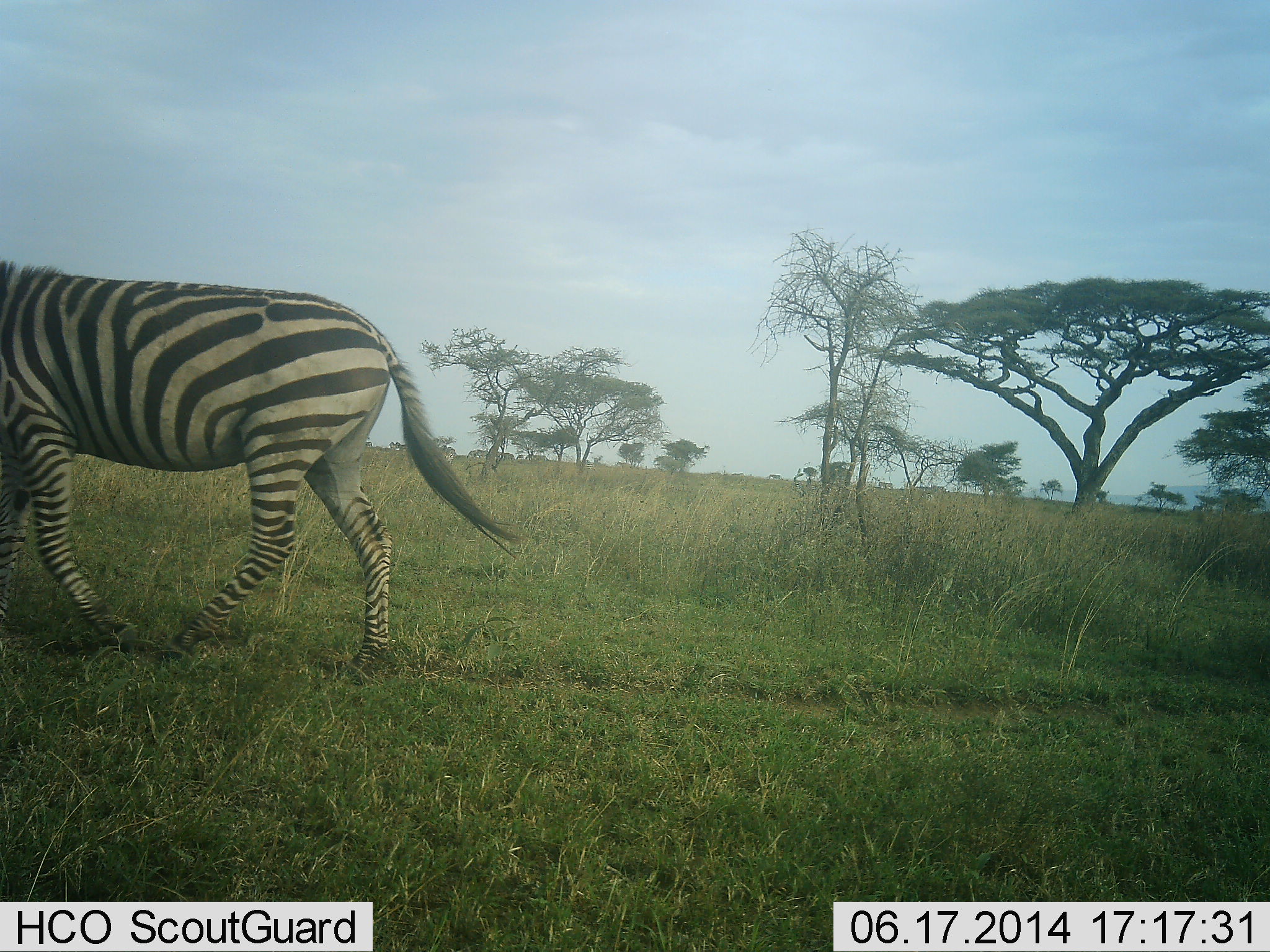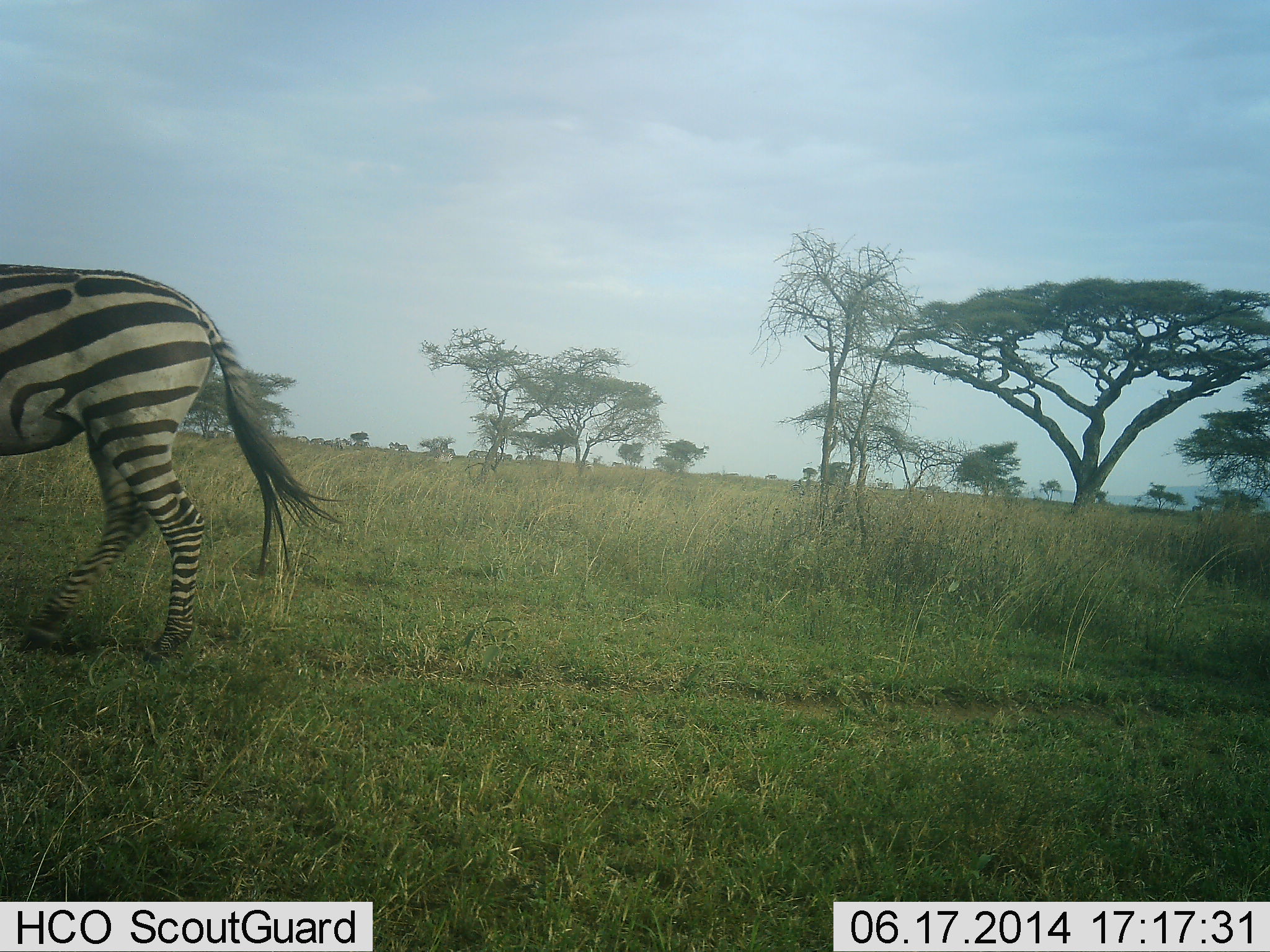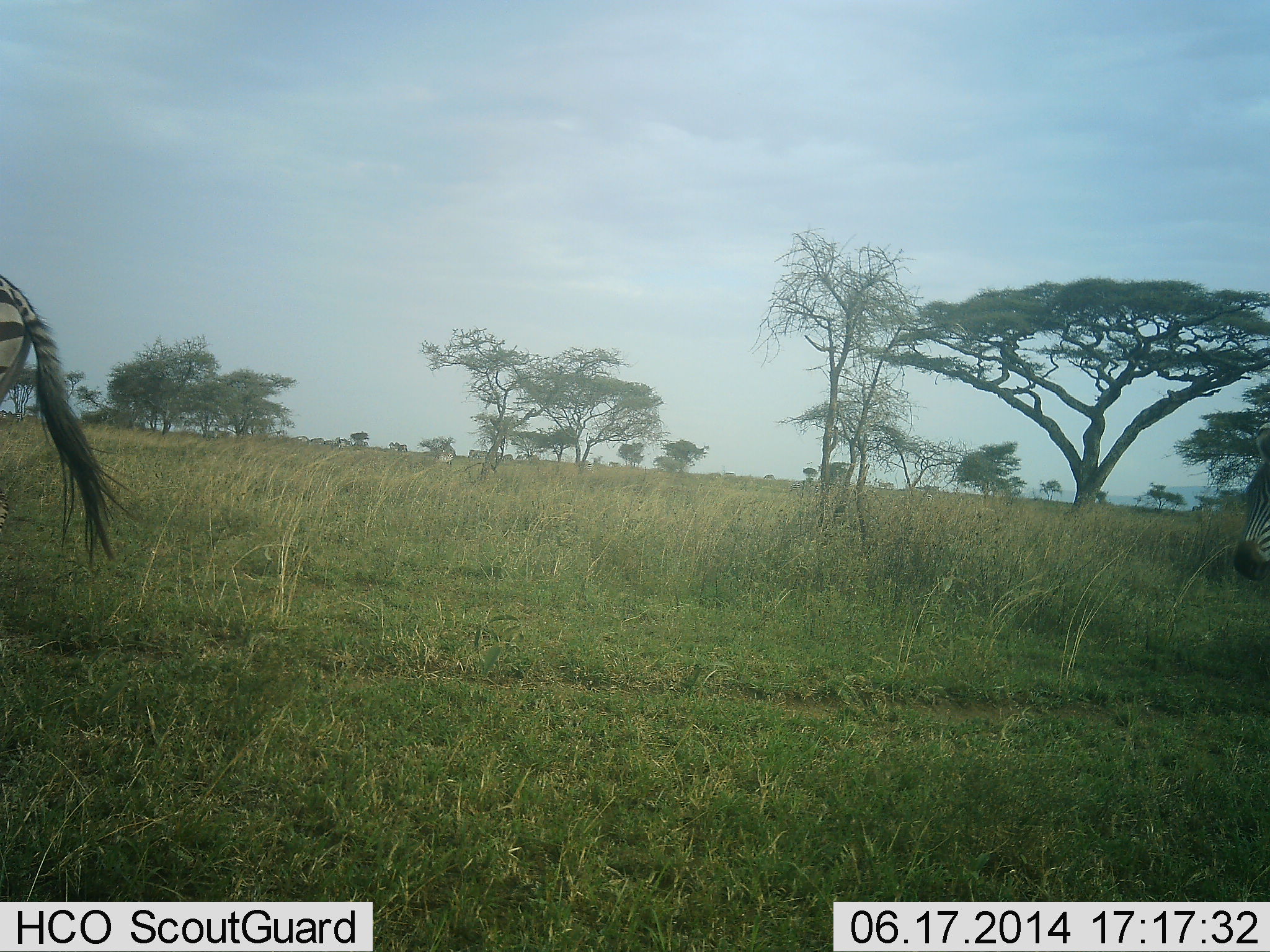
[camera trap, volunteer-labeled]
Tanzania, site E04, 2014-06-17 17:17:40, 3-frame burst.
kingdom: Animalia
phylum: Chordata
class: Mammalia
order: Perissodactyla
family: Equidae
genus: Equus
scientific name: Equus quagga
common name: plains zebra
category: zebra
Zebra (plains zebra) (Equus quagga), count 2. Behavior (volunteer vote fractions): standing 0%, resting 0%, moving 100%, interacting 0%. Young present (vote fraction): 0%. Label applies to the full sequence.